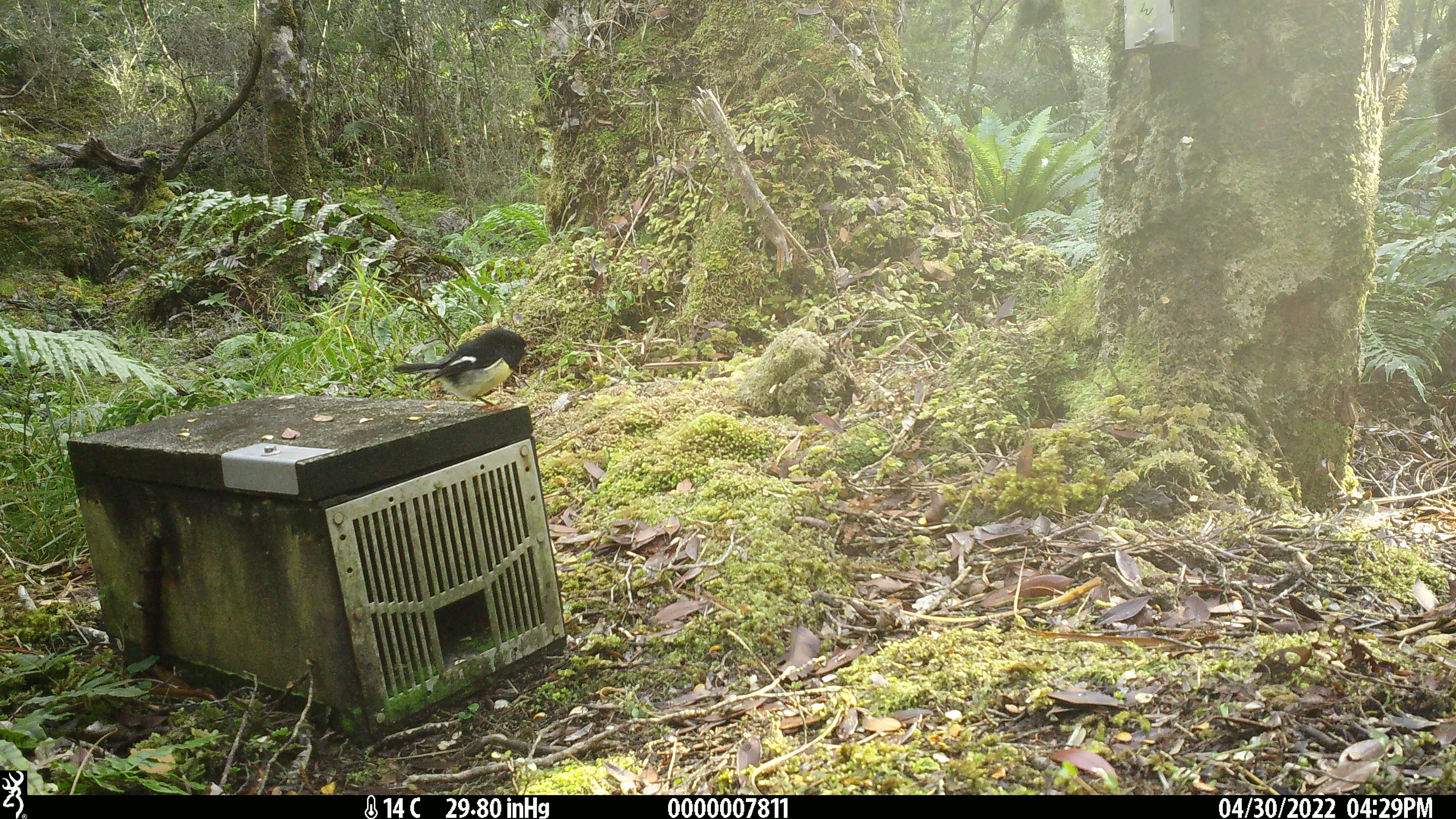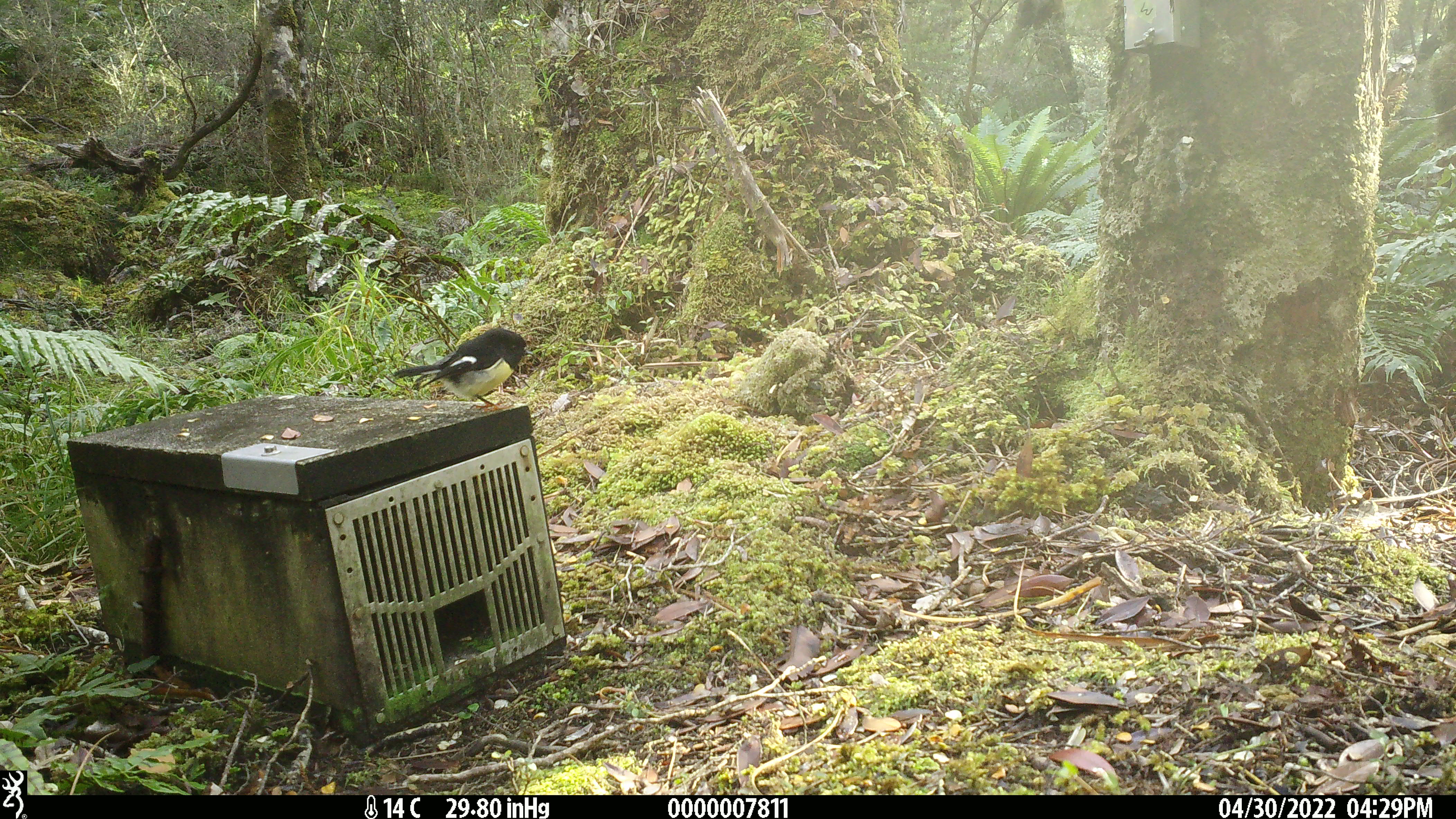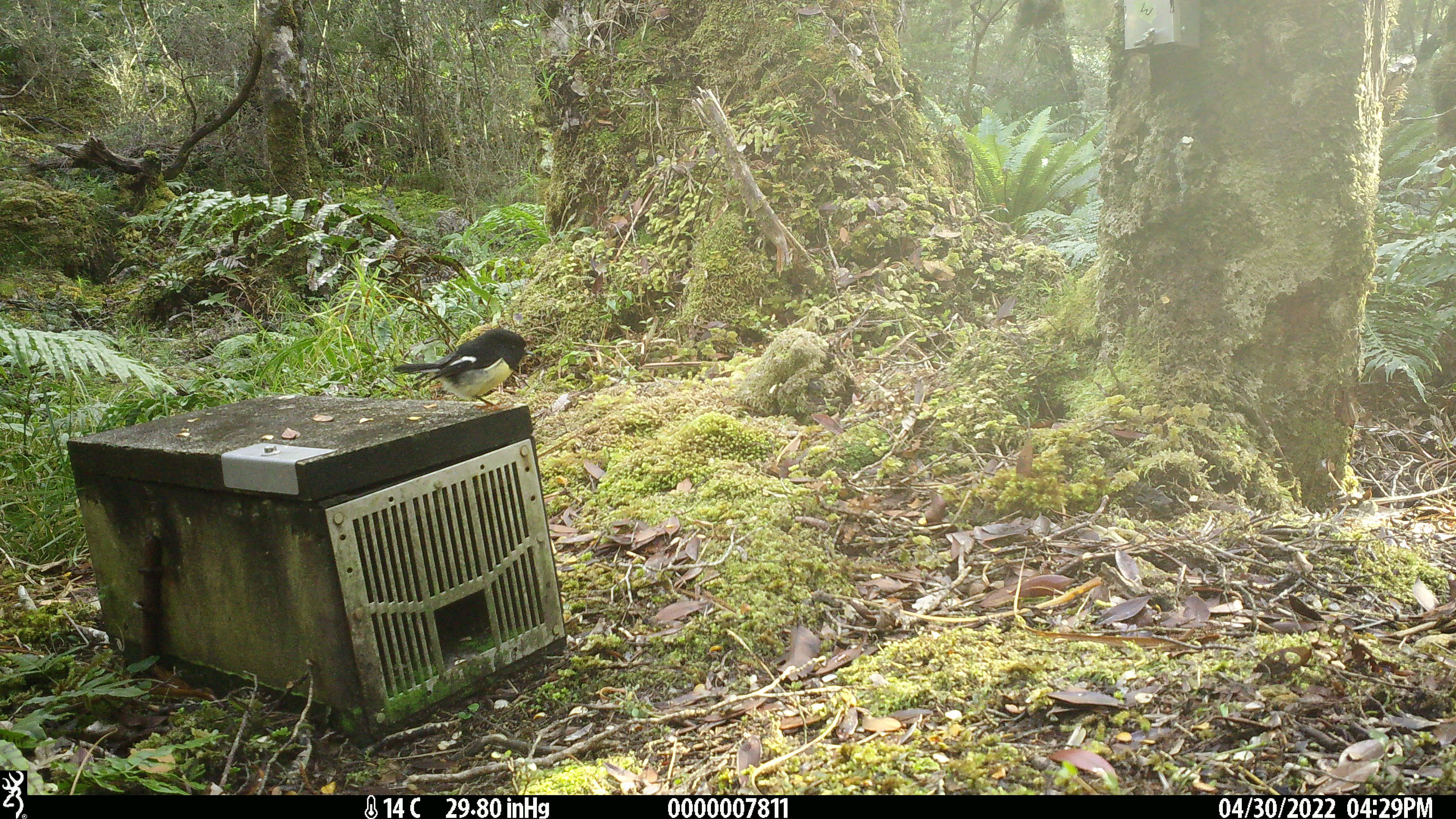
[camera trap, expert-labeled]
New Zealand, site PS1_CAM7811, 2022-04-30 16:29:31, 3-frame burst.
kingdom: Animalia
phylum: Chordata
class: Aves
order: Passeriformes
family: Petroicidae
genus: Petroica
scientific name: Petroica macrocephala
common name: tomtit